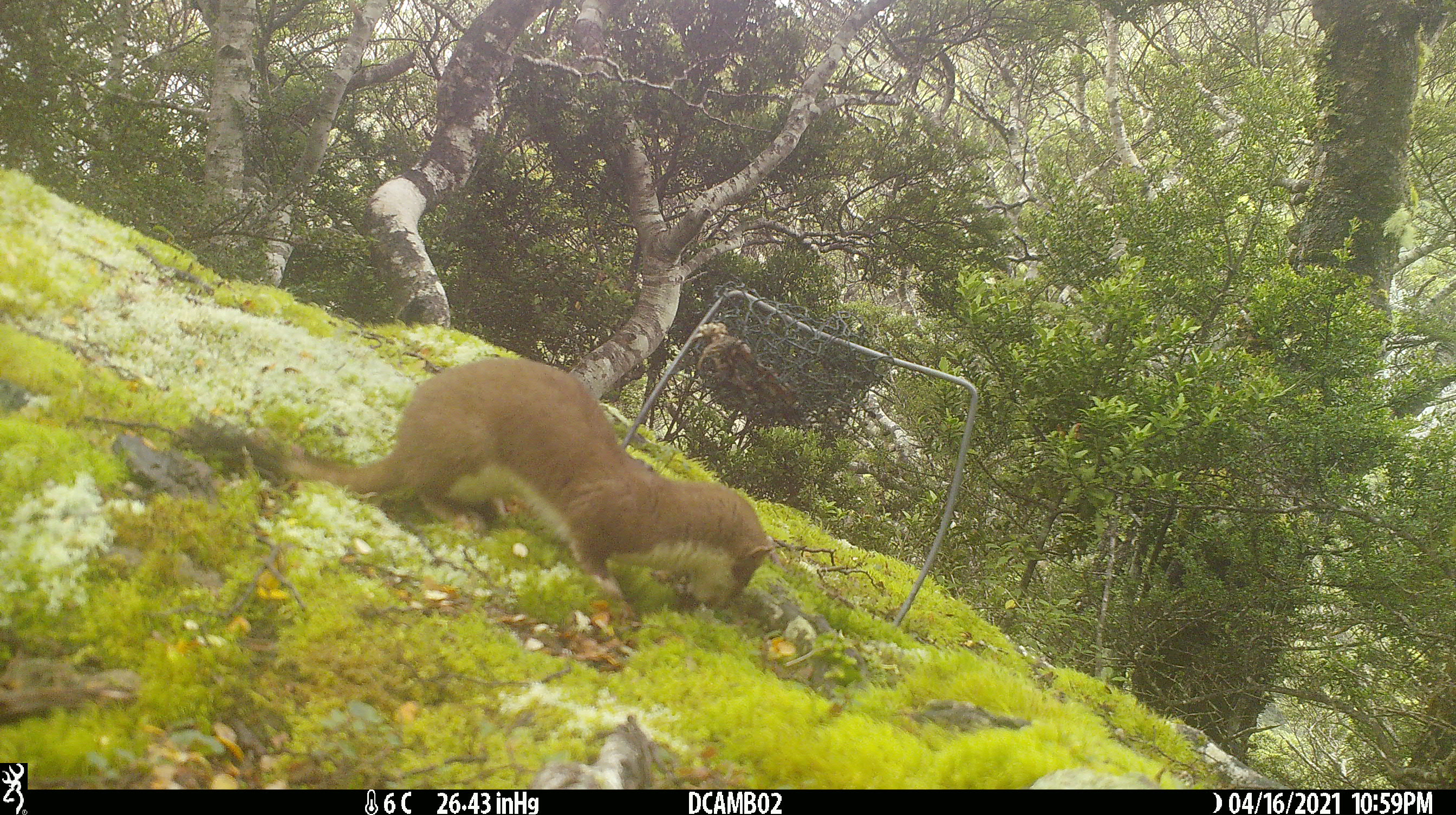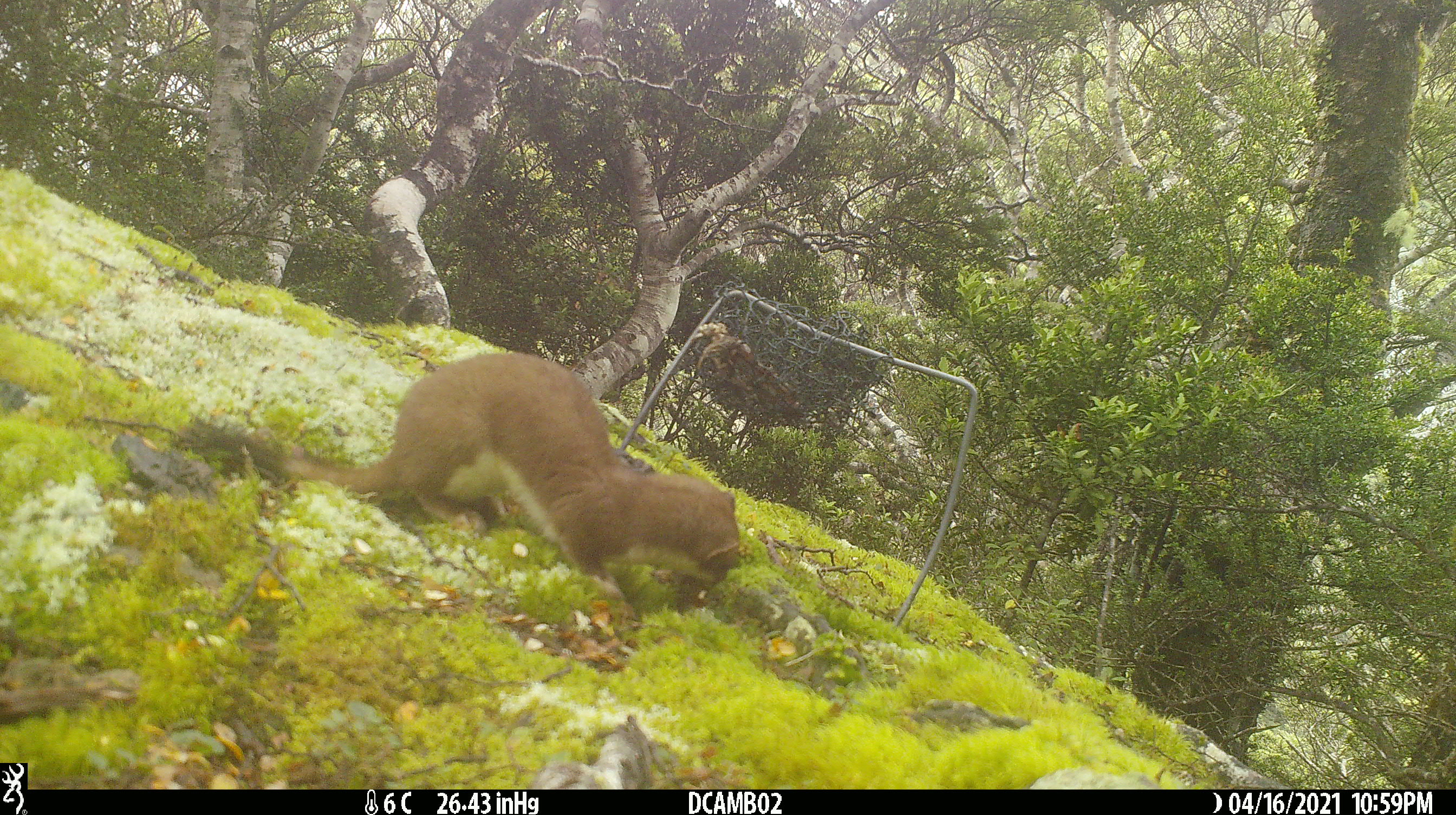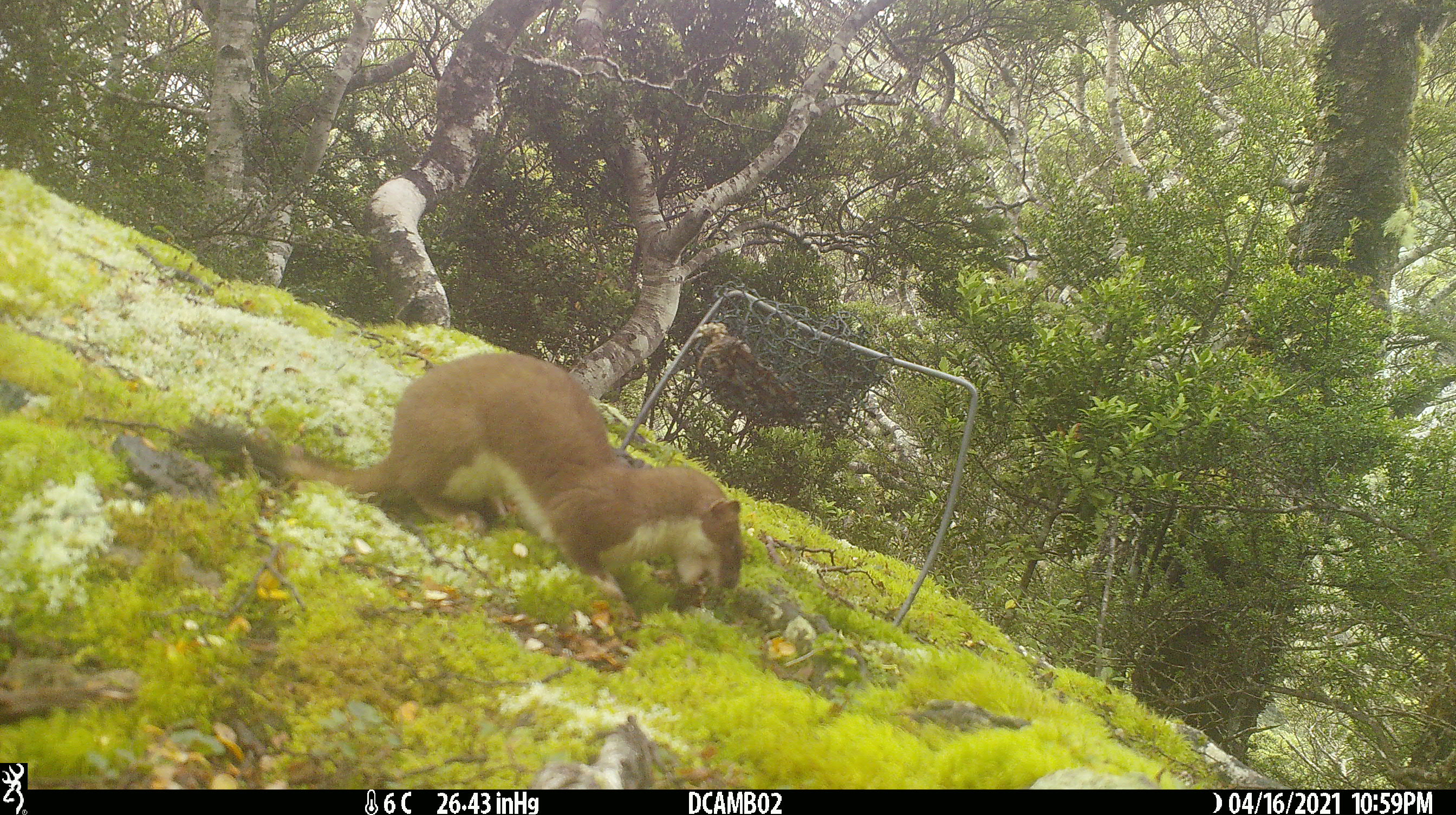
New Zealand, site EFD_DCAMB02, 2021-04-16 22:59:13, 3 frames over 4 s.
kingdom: Animalia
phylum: Chordata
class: Mammalia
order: Carnivora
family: Mustelidae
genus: Mustela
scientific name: Mustela erminea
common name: stoat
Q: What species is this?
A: Stoat (Mustela erminea).